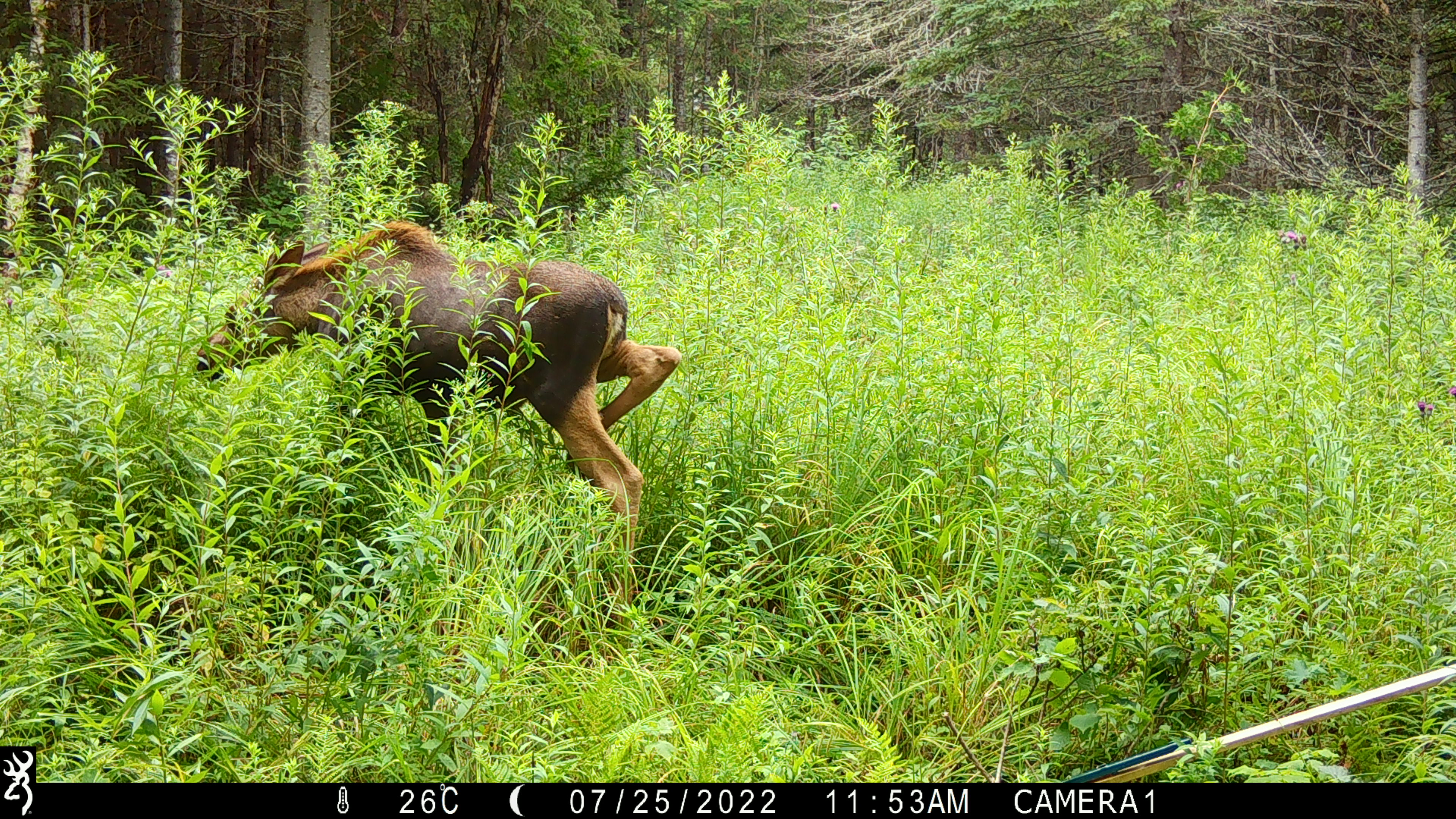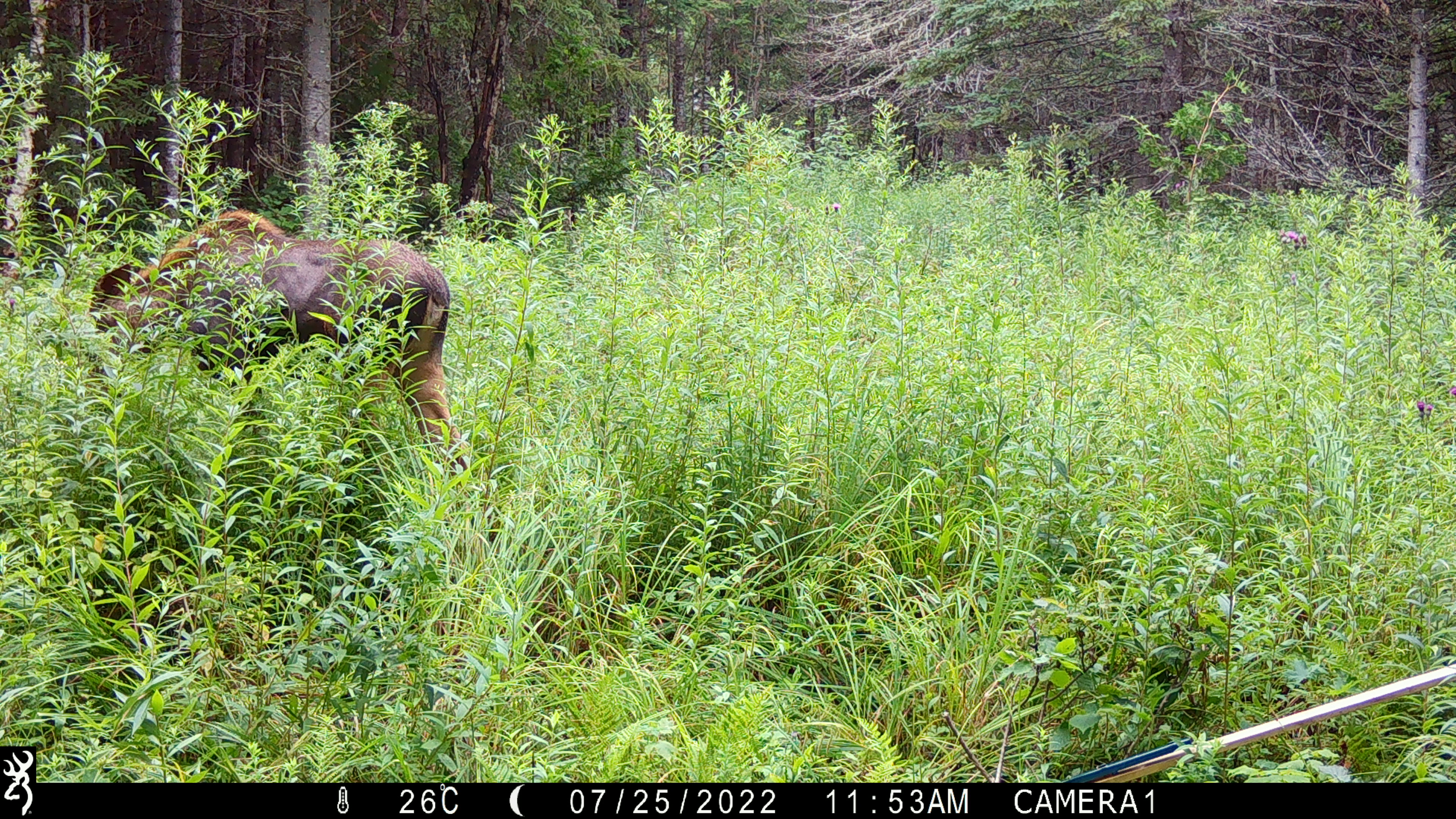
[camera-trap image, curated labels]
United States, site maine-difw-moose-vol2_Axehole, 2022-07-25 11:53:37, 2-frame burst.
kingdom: Animalia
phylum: Chordata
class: Mammalia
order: Artiodactyla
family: Cervidae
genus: Alces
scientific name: Alces alces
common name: moose